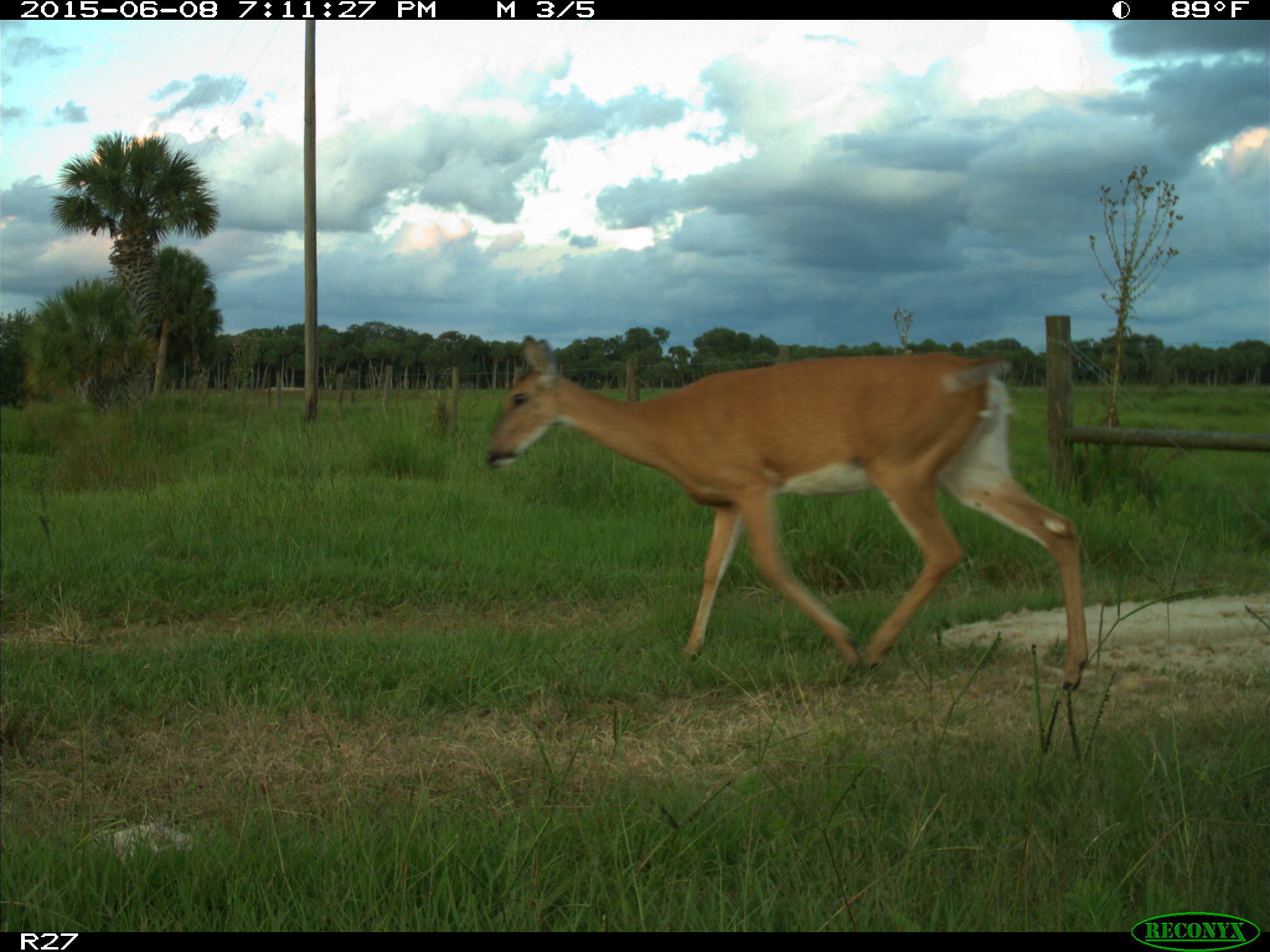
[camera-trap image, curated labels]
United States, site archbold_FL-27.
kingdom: Animalia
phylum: Chordata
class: Mammalia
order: Artiodactyla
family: Cervidae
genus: Odocoileus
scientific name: Odocoileus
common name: deer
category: unidentified deer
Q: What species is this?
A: Unidentified deer (deer) (Odocoileus).